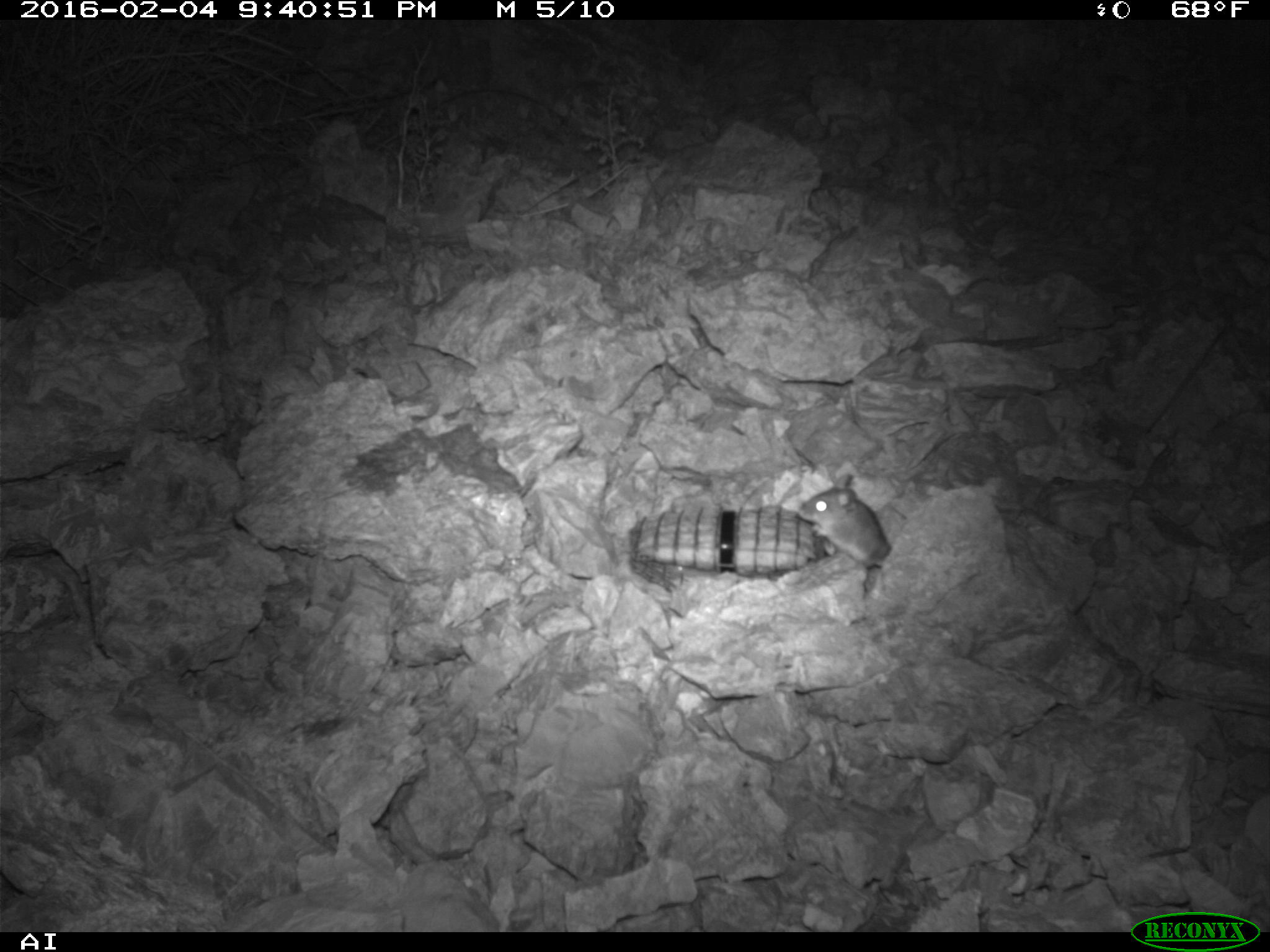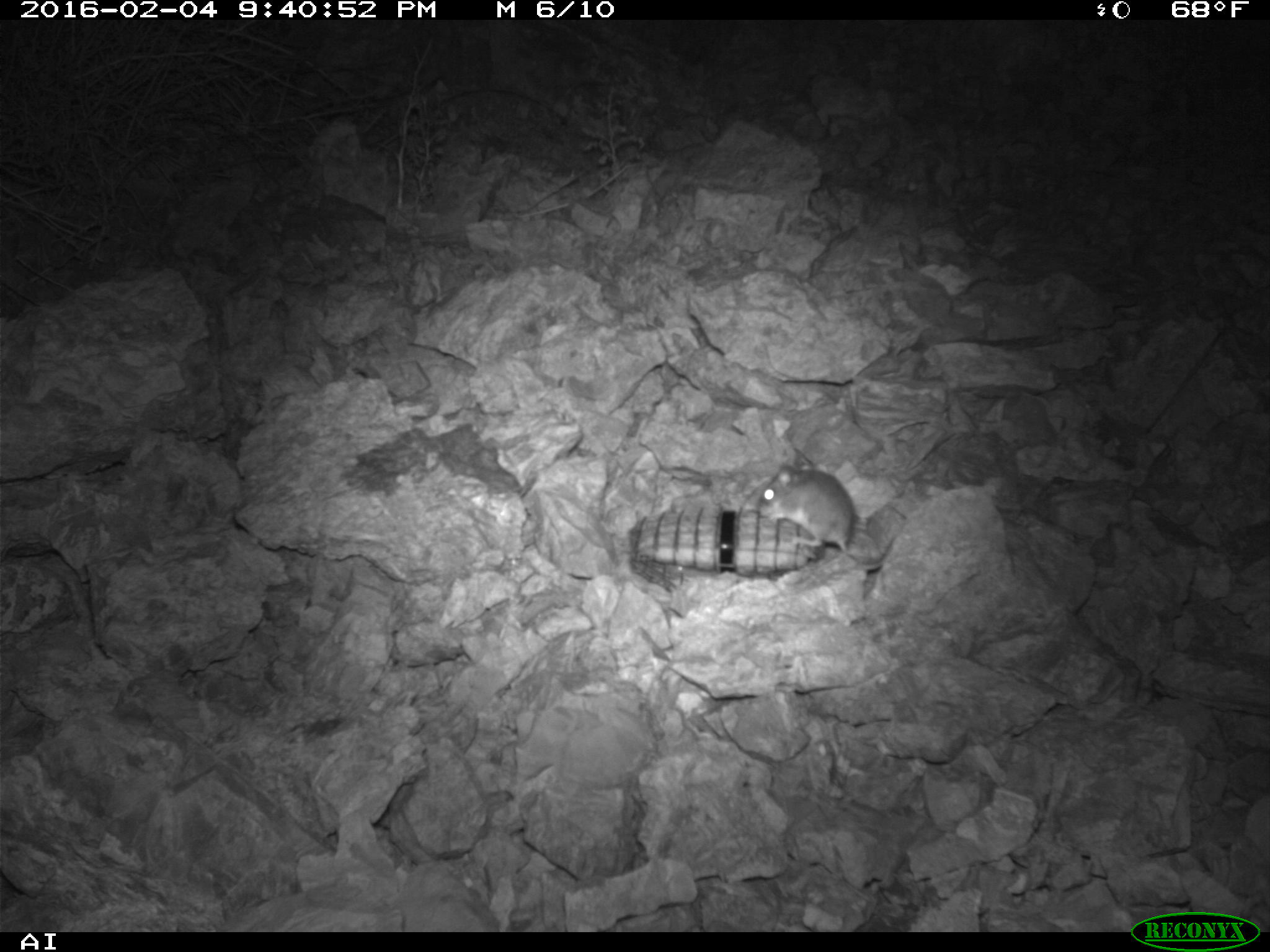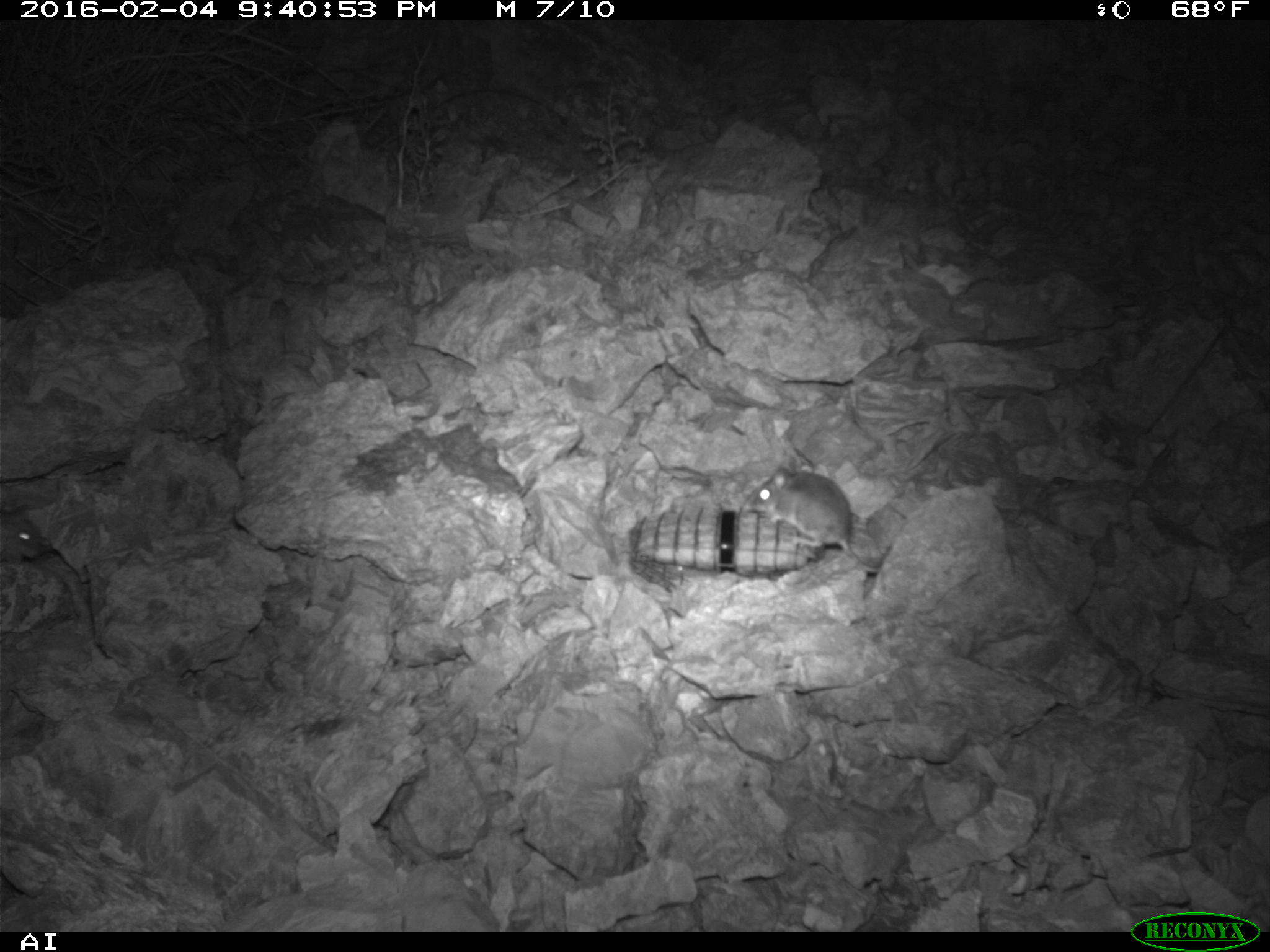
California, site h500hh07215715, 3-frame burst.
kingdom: Animalia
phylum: Chordata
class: Mammalia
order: Rodentia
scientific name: Rodentia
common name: rodent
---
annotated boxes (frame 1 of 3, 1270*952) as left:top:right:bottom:
rodent: 797:472:894:568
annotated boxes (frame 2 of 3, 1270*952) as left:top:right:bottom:
rodent: 757:455:856:560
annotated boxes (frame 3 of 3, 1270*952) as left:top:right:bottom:
rodent: 751:466:879:572